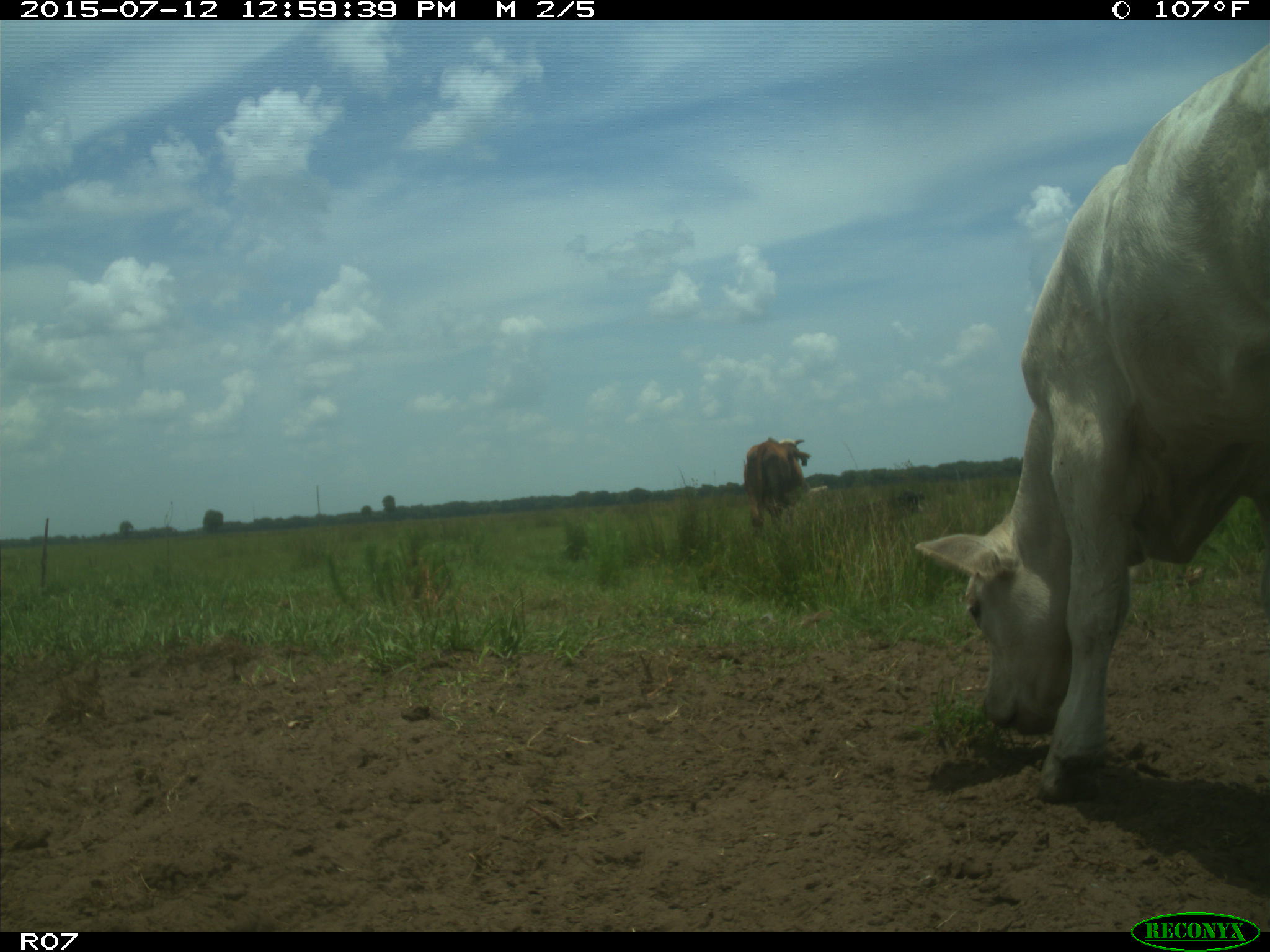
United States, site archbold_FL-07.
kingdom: Animalia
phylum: Chordata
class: Mammalia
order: Artiodactyla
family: Bovidae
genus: Bos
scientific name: Bos taurus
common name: domestic cow